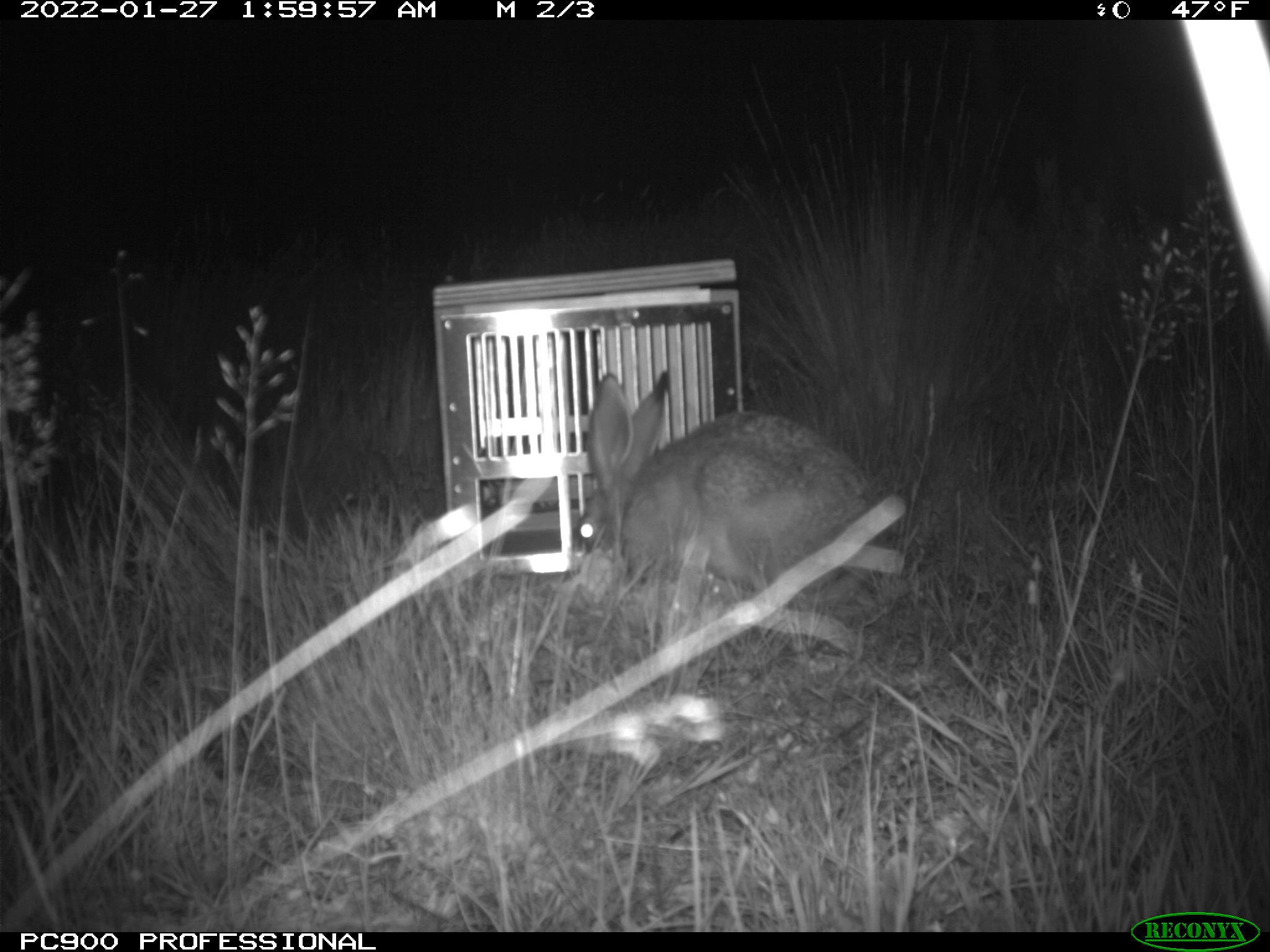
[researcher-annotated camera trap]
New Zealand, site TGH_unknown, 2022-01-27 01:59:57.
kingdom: Animalia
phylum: Chordata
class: Mammalia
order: Lagomorpha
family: Leporidae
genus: Lepus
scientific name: Lepus europaeus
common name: brown hare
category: hare